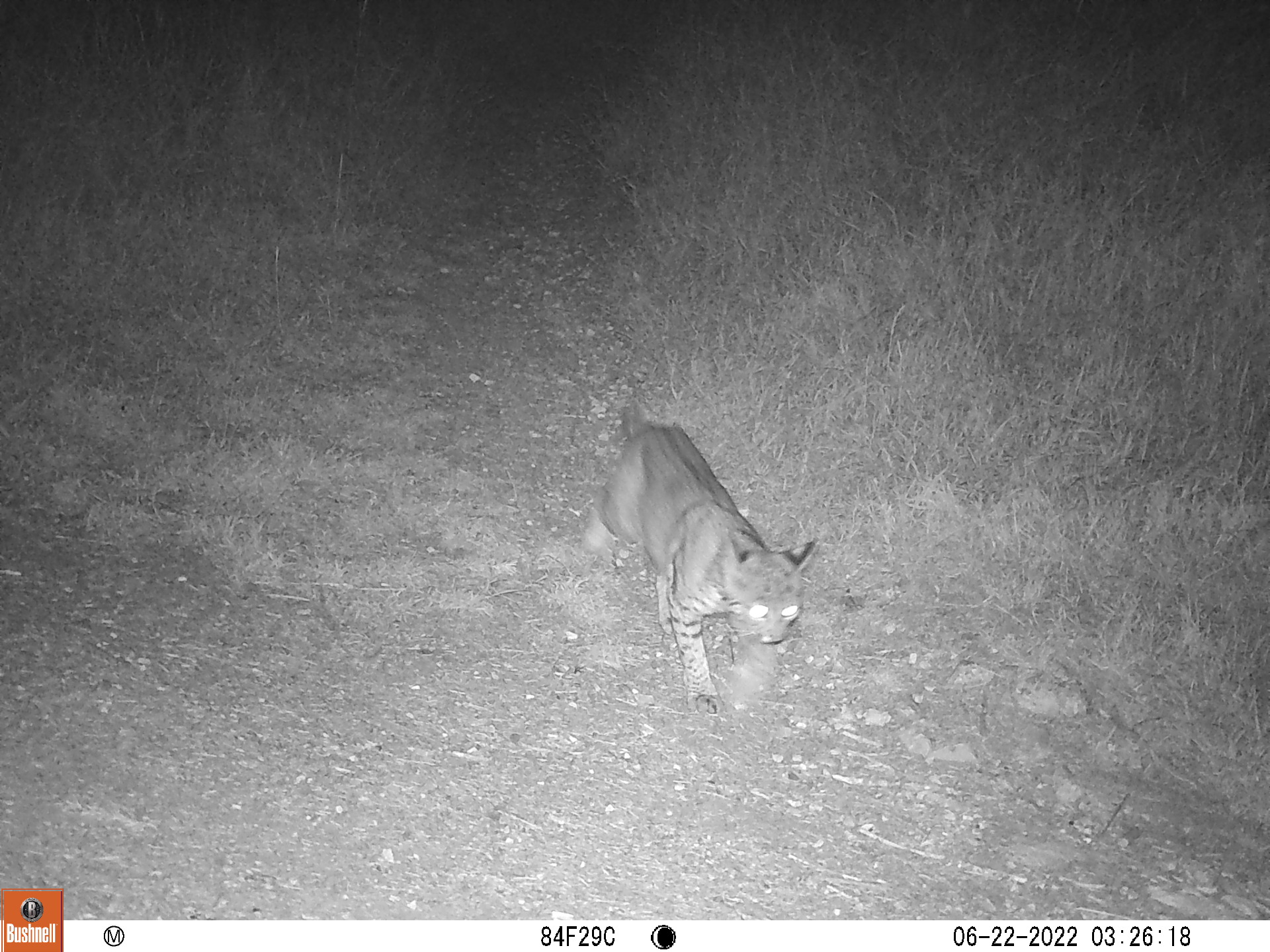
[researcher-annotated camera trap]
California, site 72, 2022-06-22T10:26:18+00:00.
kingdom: Animalia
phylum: Chordata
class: Mammalia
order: Carnivora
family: Felidae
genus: Lynx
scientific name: Lynx rufus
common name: bobcat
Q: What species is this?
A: Bobcat (Lynx rufus).